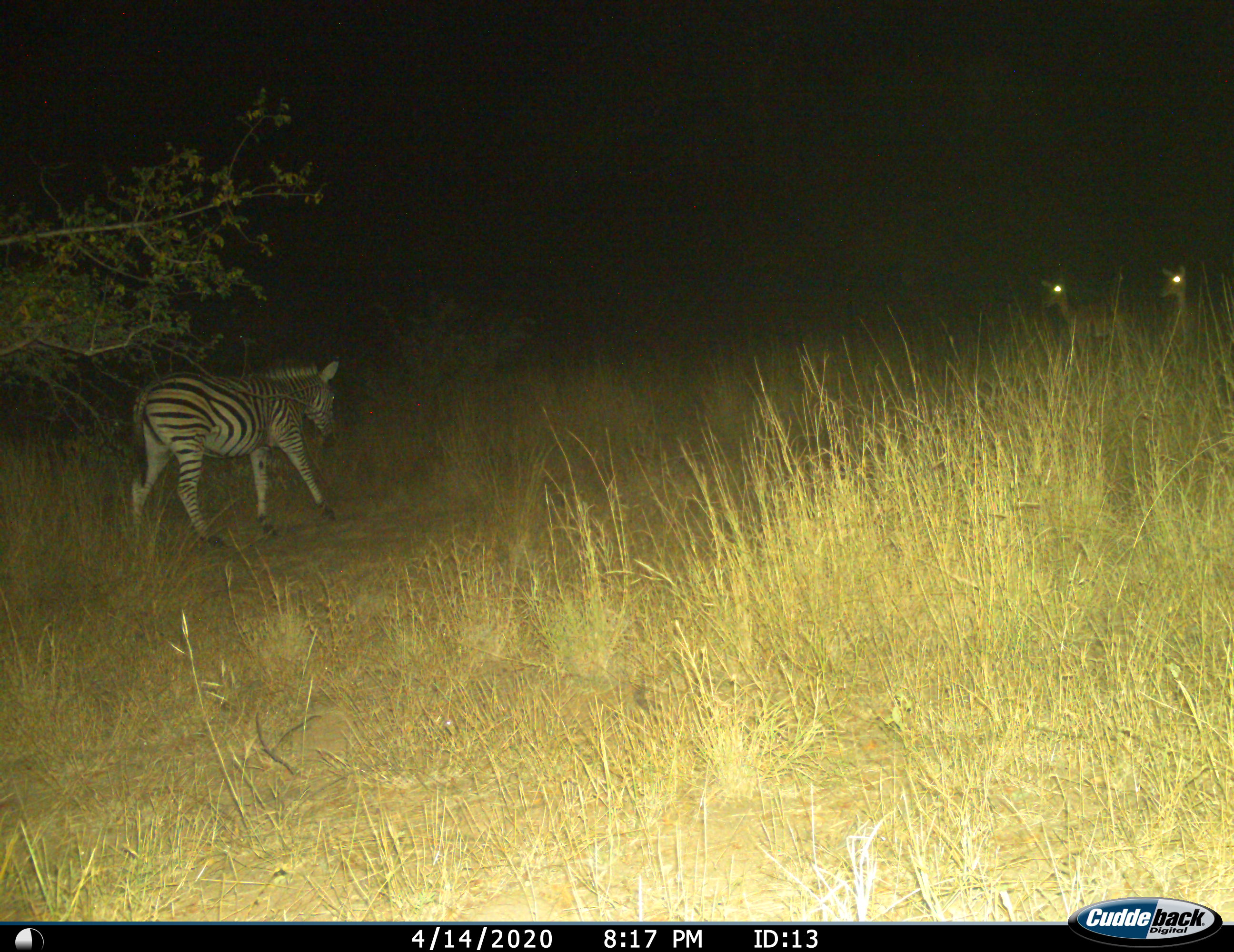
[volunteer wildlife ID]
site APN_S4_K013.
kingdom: Animalia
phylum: Chordata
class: Mammalia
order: Artiodactyla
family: Bovidae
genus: Aepyceros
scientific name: Aepyceros melampus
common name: impala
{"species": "impala (Aepyceros melampus)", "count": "2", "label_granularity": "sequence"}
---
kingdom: Animalia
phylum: Chordata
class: Mammalia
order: Perissodactyla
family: Equidae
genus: Equus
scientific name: Equus quagga burchellii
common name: burchell's zebra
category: zebraburchells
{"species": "zebraburchells (burchell's zebra) (Equus quagga burchellii)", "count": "1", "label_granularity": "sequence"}